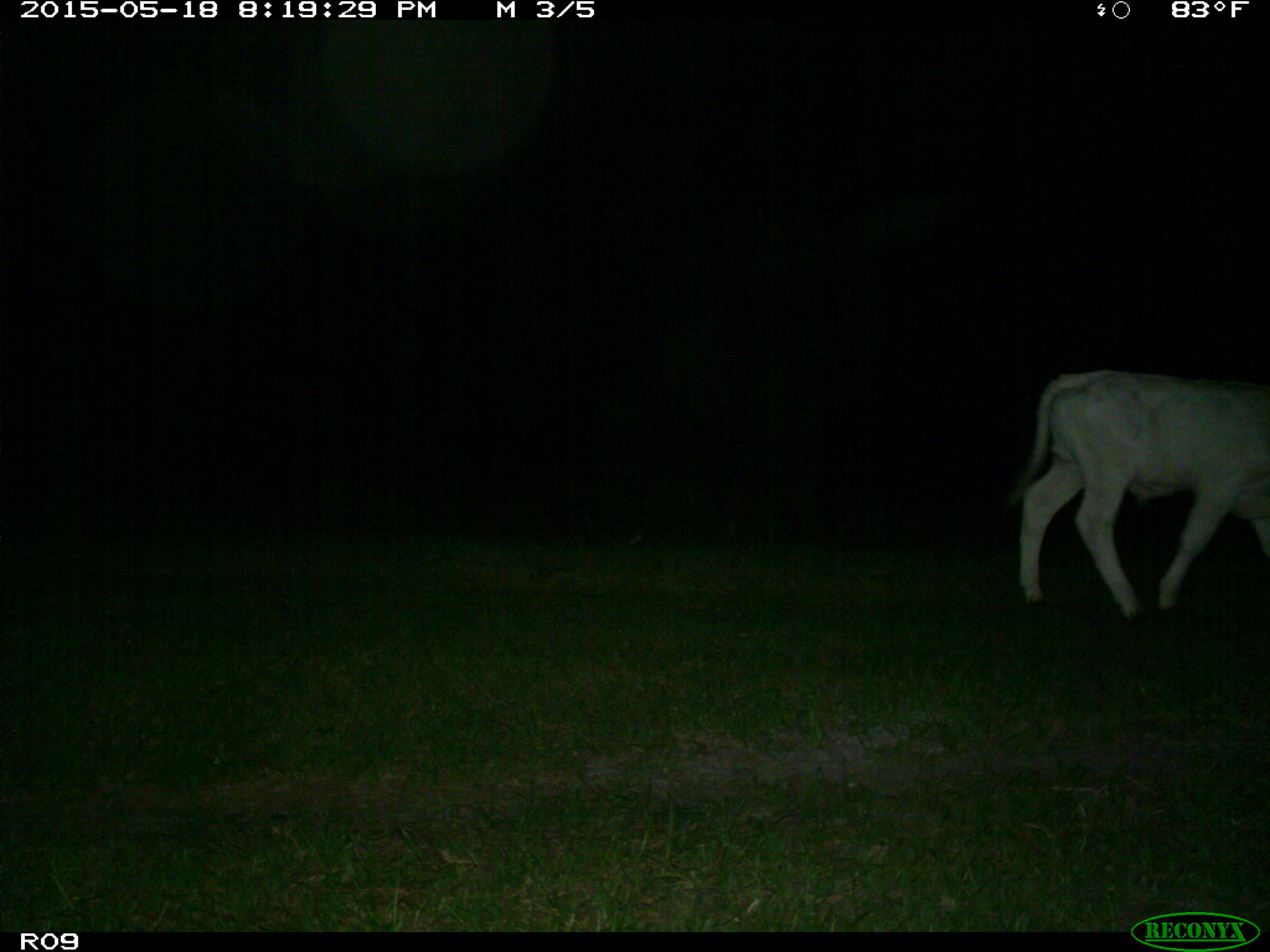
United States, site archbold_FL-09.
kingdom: Animalia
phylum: Chordata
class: Mammalia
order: Artiodactyla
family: Bovidae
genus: Bos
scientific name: Bos taurus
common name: domestic cow